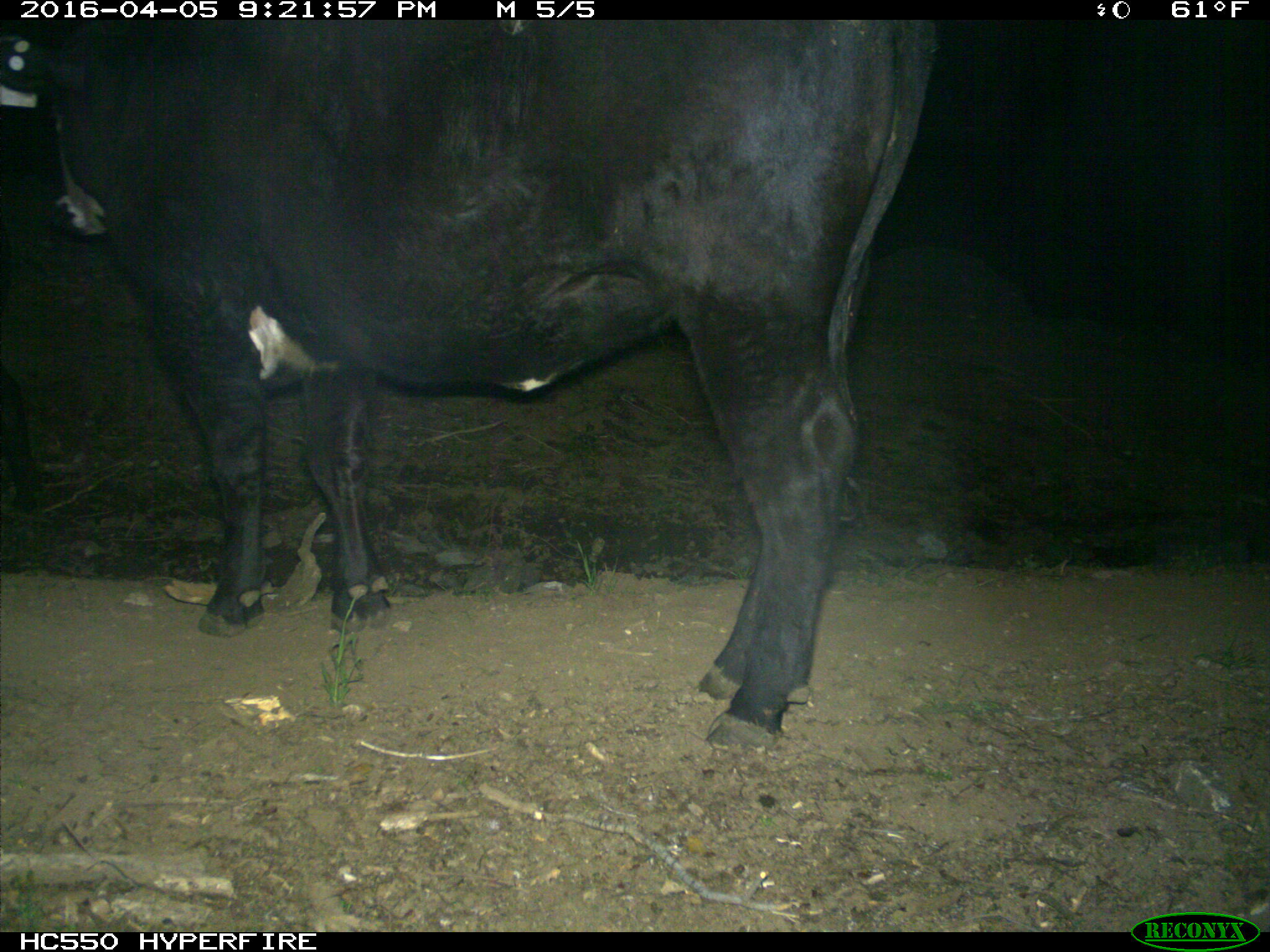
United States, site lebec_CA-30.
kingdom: Animalia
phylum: Chordata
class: Mammalia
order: Artiodactyla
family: Bovidae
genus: Bos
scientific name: Bos taurus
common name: domestic cow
Bos taurus (domestic cow).